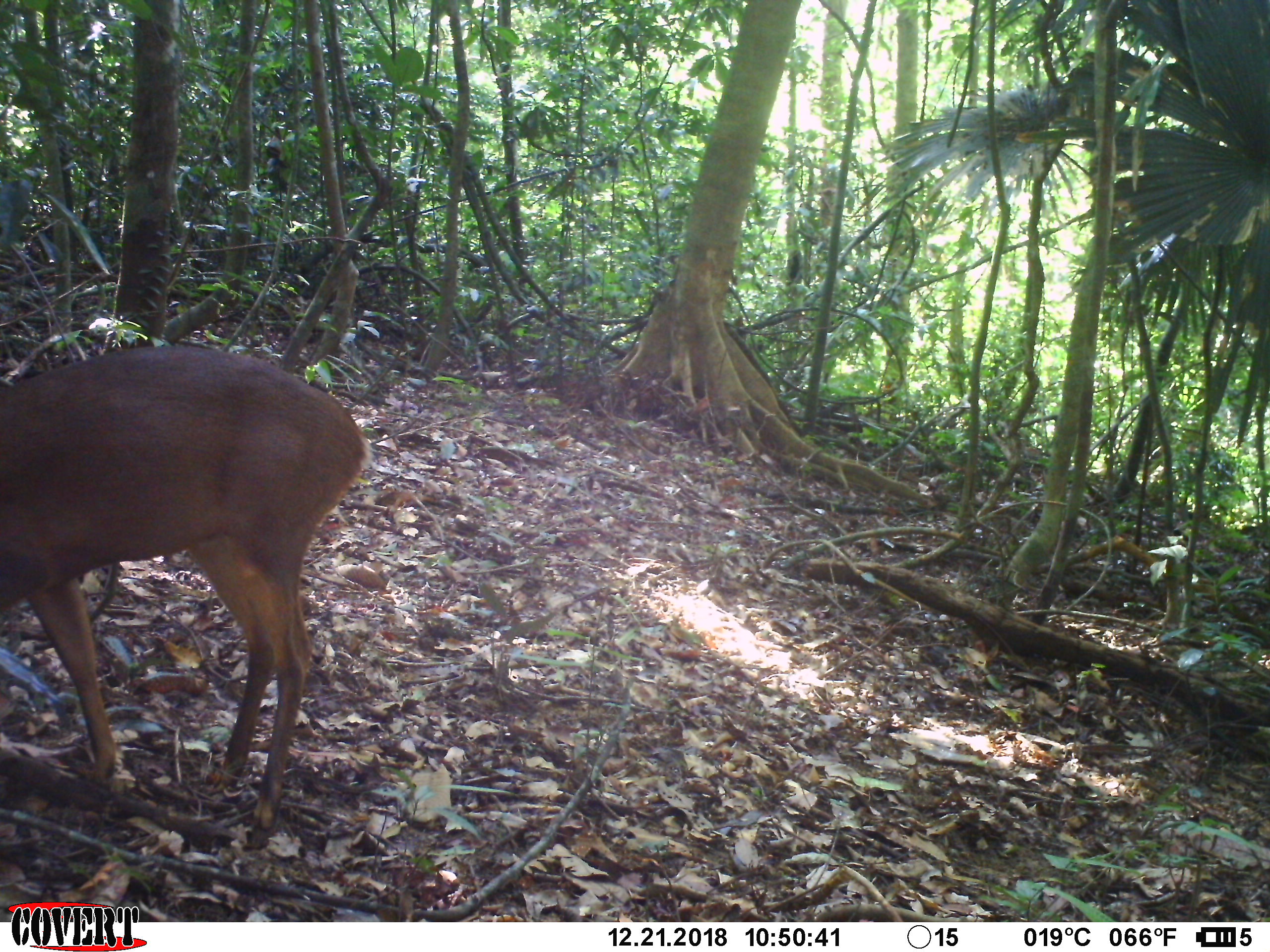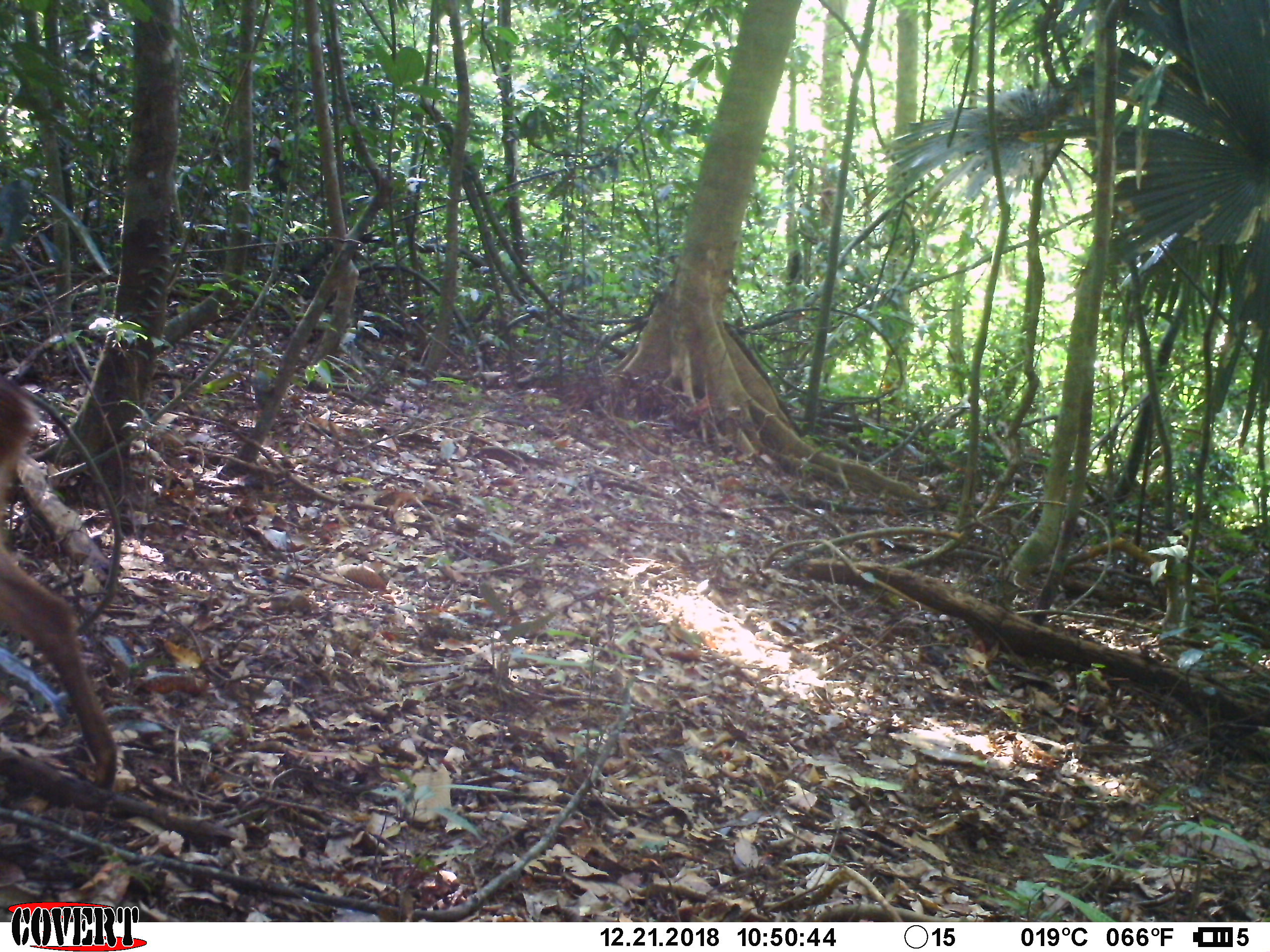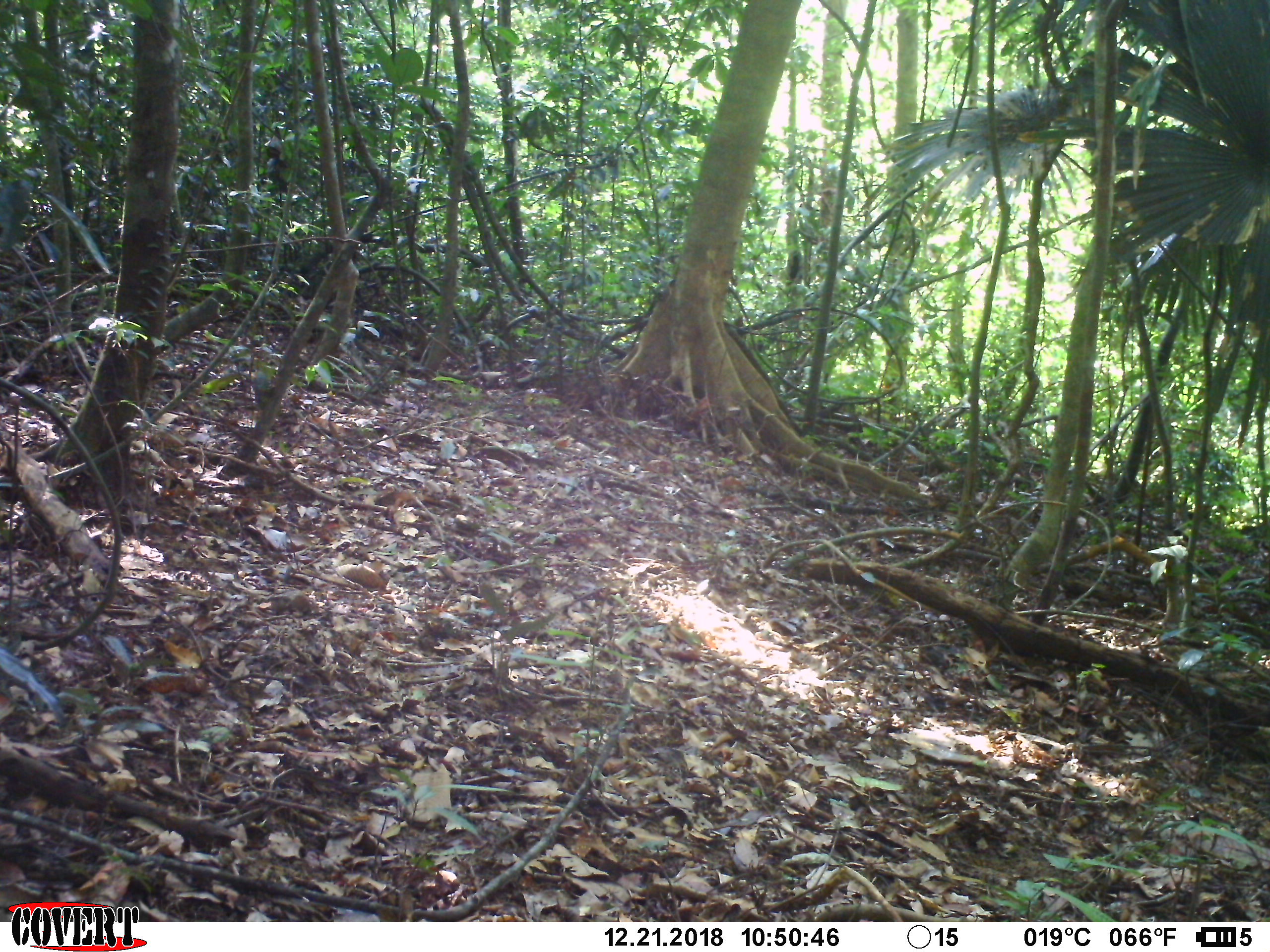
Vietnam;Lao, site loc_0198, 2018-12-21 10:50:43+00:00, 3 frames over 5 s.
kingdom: Animalia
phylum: Chordata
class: Mammalia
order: Artiodactyla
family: Cervidae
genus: Muntiacus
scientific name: Muntiacus vuquangensis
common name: large-antlered muntjac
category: large antlered muntjac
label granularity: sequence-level